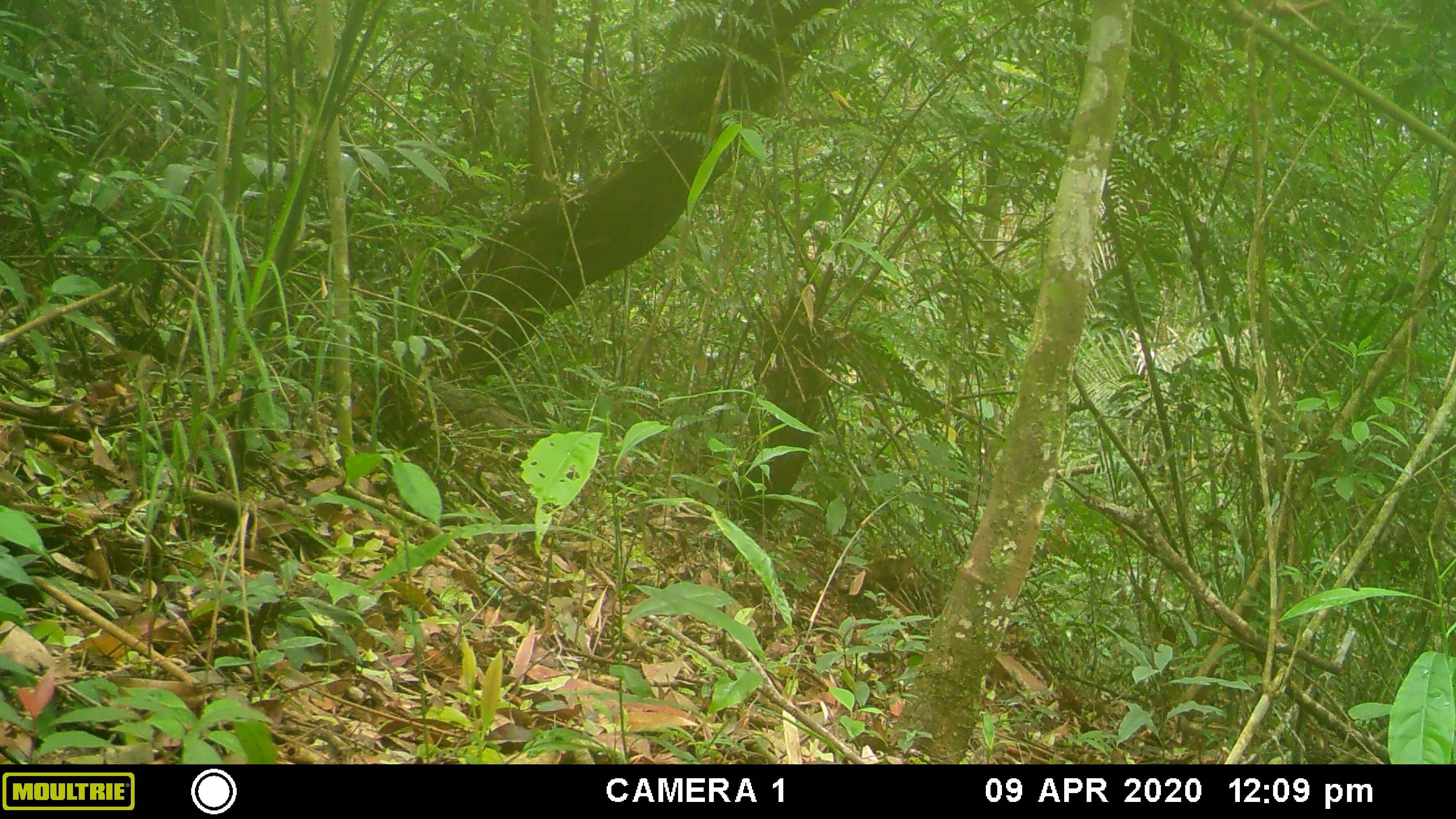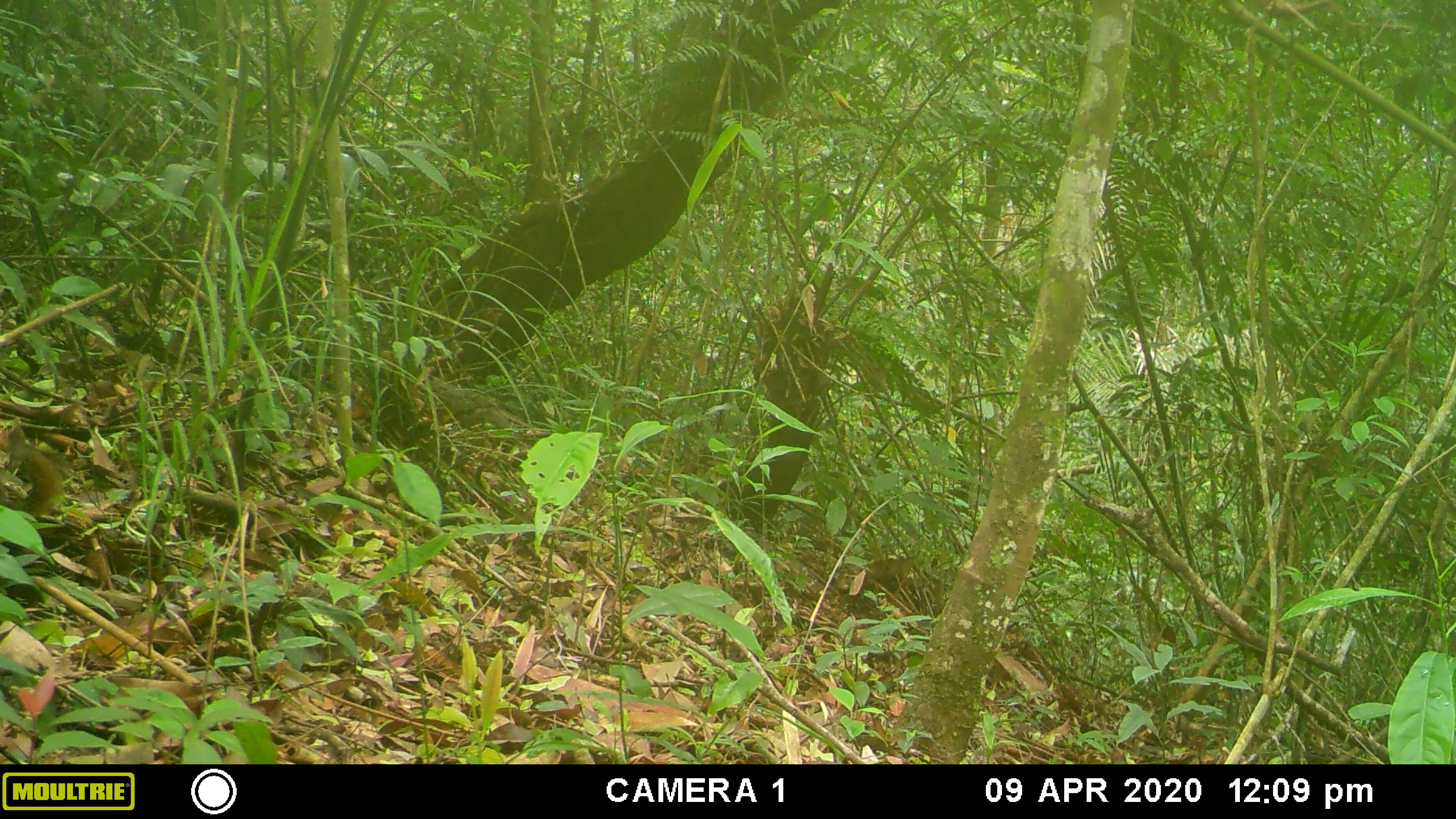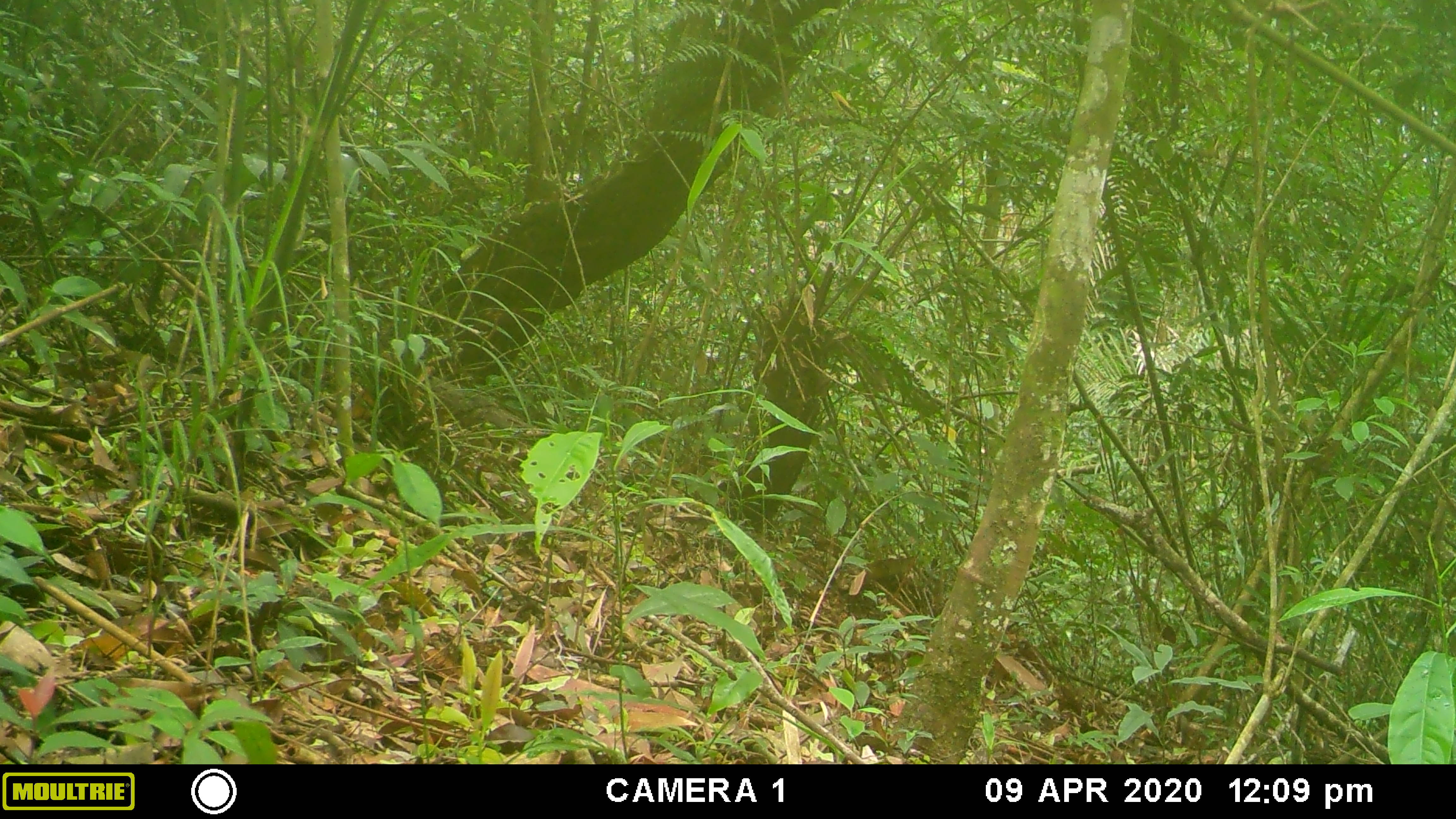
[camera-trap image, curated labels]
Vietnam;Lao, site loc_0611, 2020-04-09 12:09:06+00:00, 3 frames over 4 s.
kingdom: Animalia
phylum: Chordata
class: Mammalia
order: Rodentia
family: Sciuridae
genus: Dremomys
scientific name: Dremomys rufigenis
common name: red-cheeked squirrel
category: red cheeked squirrel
Red cheeked squirrel (red-cheeked squirrel) (Dremomys rufigenis). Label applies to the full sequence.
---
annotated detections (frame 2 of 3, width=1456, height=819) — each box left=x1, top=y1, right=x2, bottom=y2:
red cheeked squirrel: left=0, top=439, right=64, bottom=518